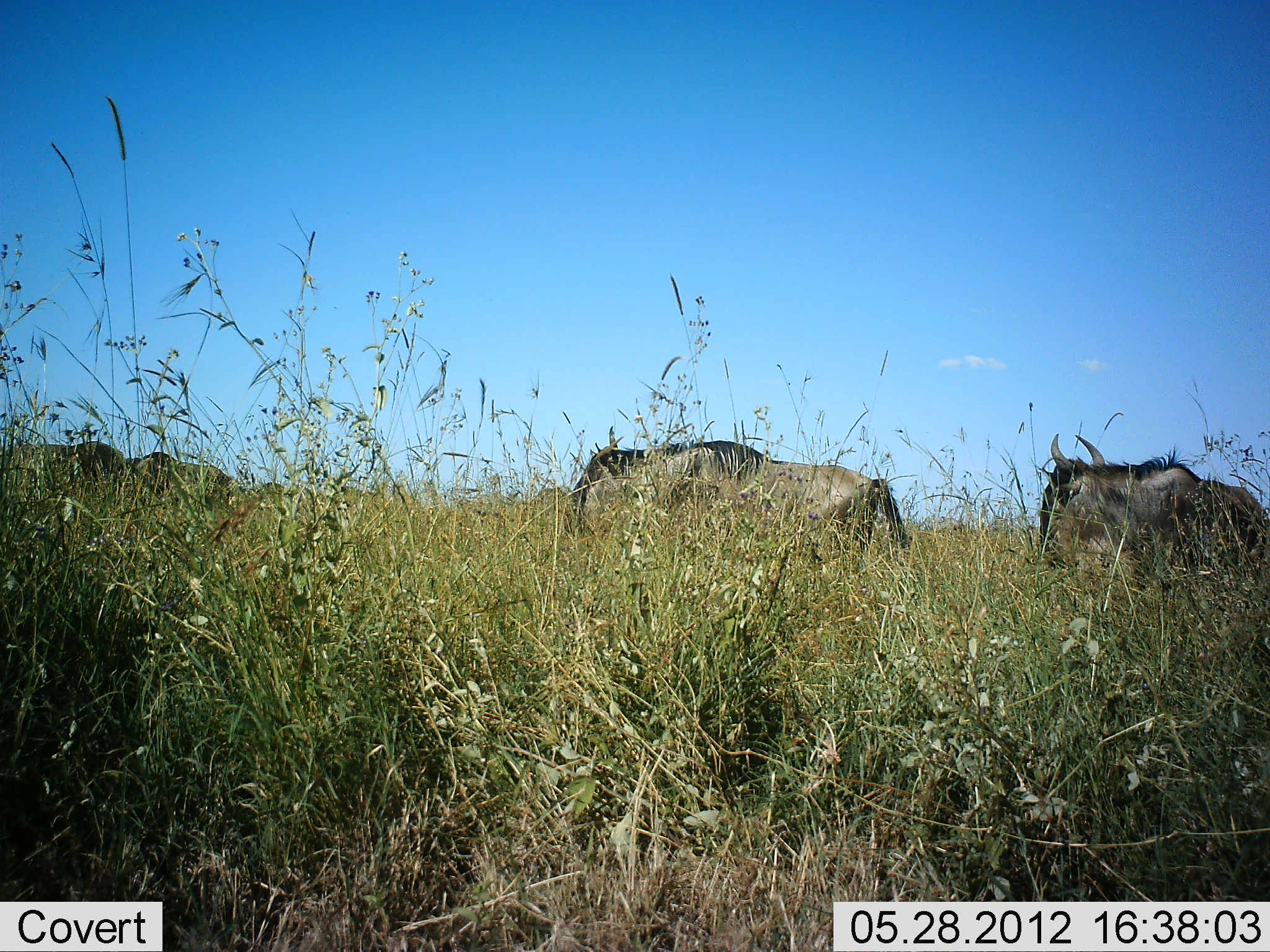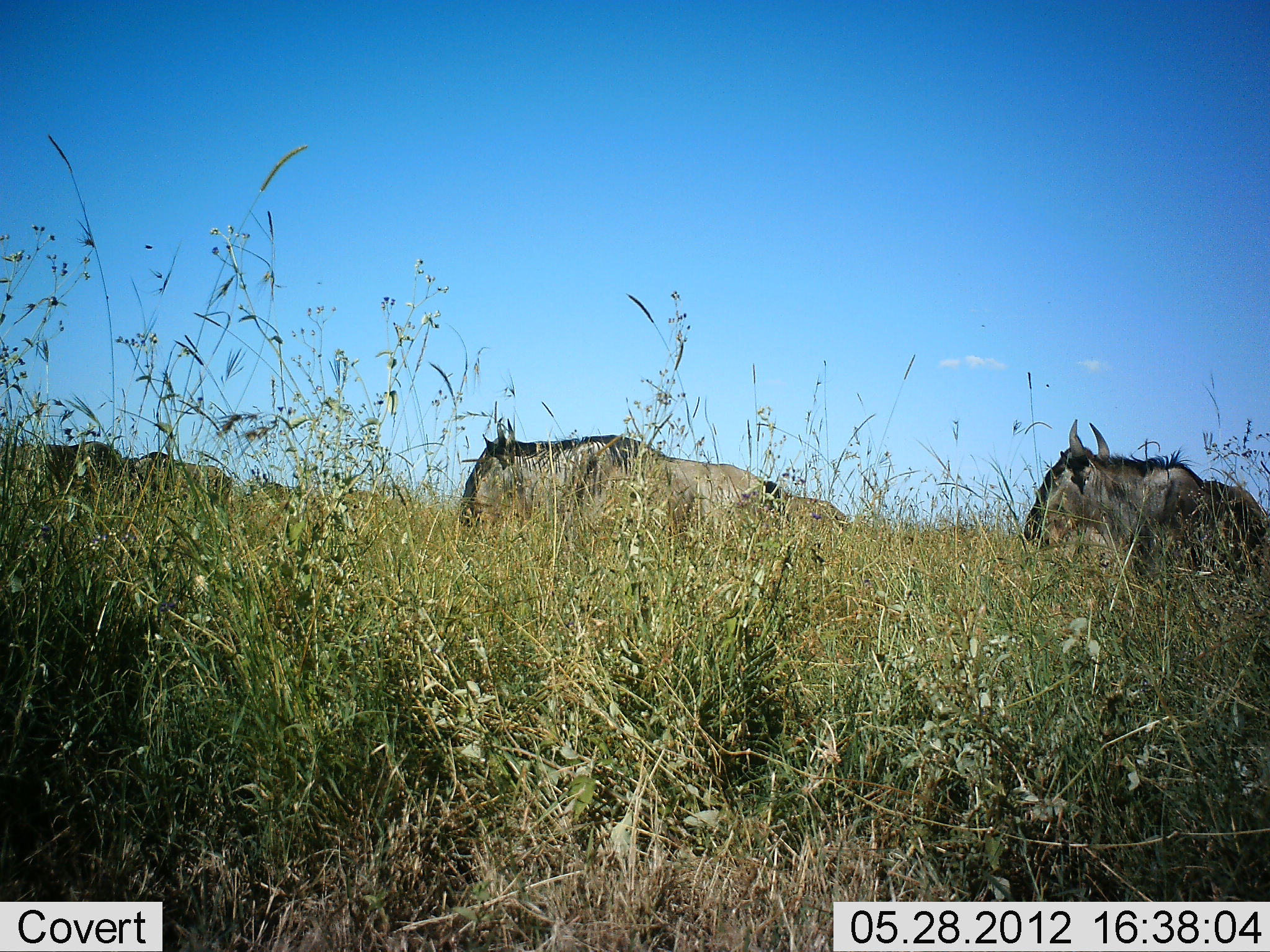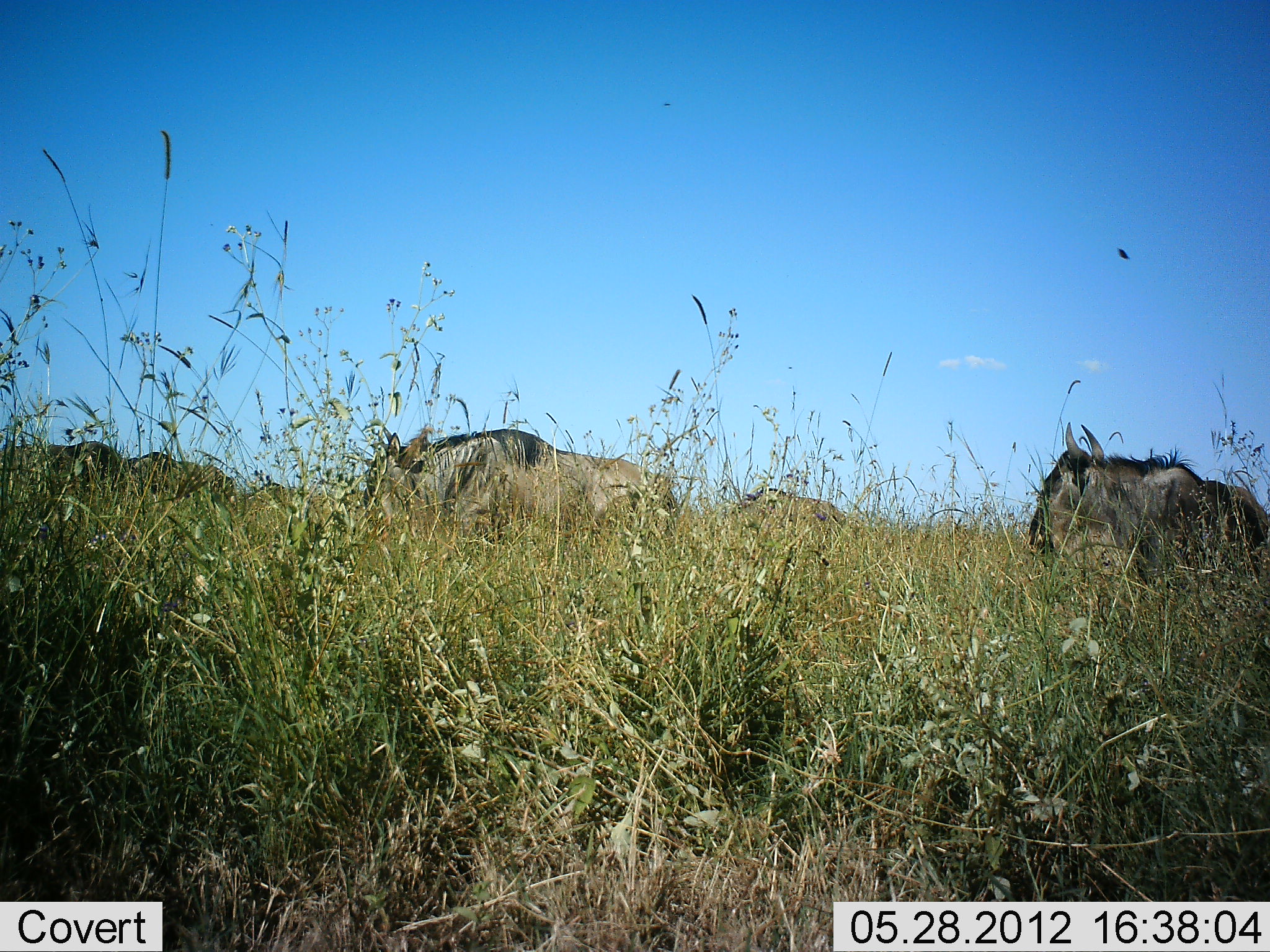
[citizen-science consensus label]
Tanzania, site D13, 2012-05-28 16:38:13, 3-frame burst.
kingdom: Animalia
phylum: Chordata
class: Mammalia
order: Artiodactyla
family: Bovidae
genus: Connochaetes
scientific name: Connochaetes taurinus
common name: blue wildebeest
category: wildebeest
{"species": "wildebeest (blue wildebeest) (Connochaetes taurinus)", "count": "5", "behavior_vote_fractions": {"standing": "50%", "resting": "0%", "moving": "100%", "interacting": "0%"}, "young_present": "0%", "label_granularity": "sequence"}